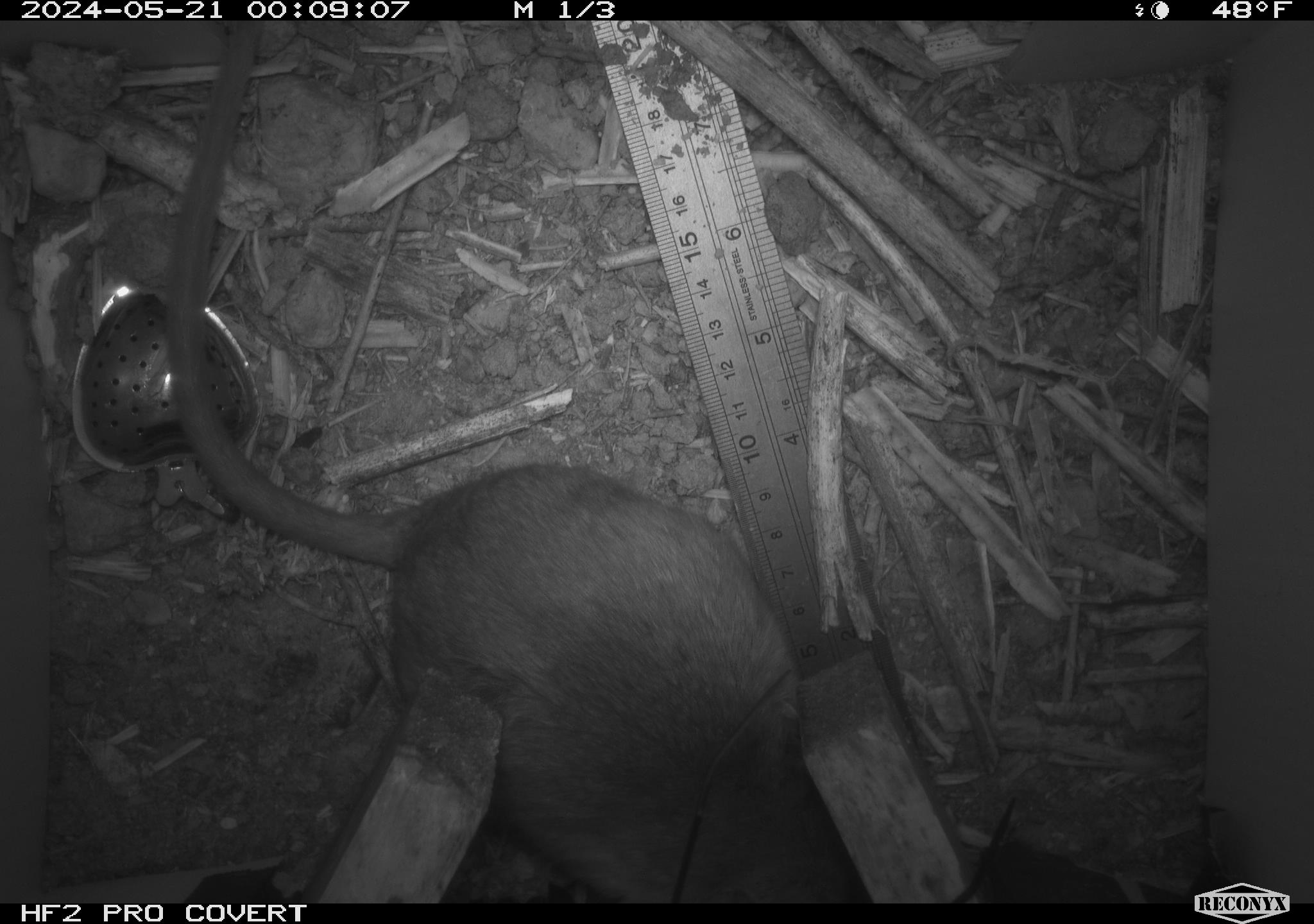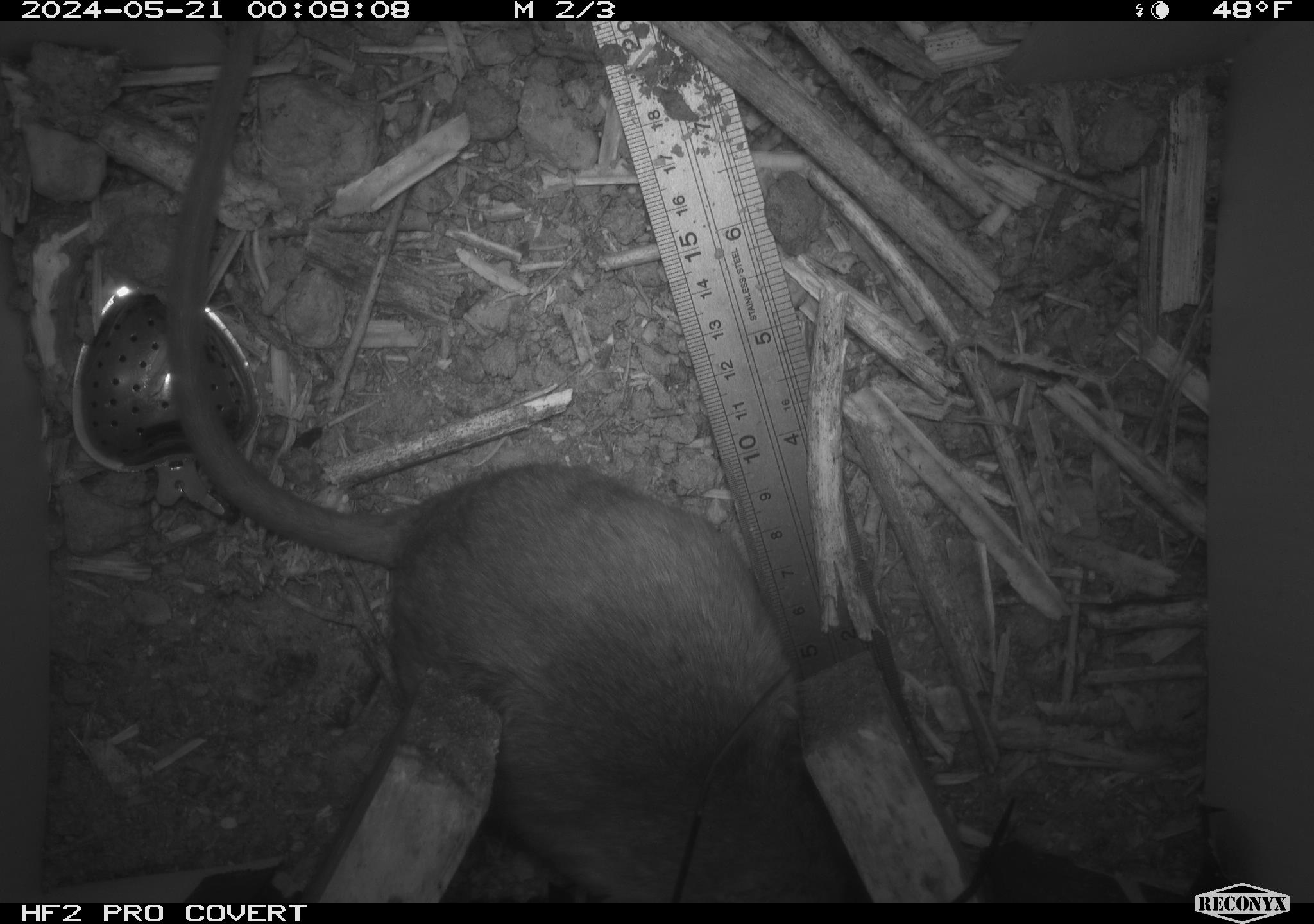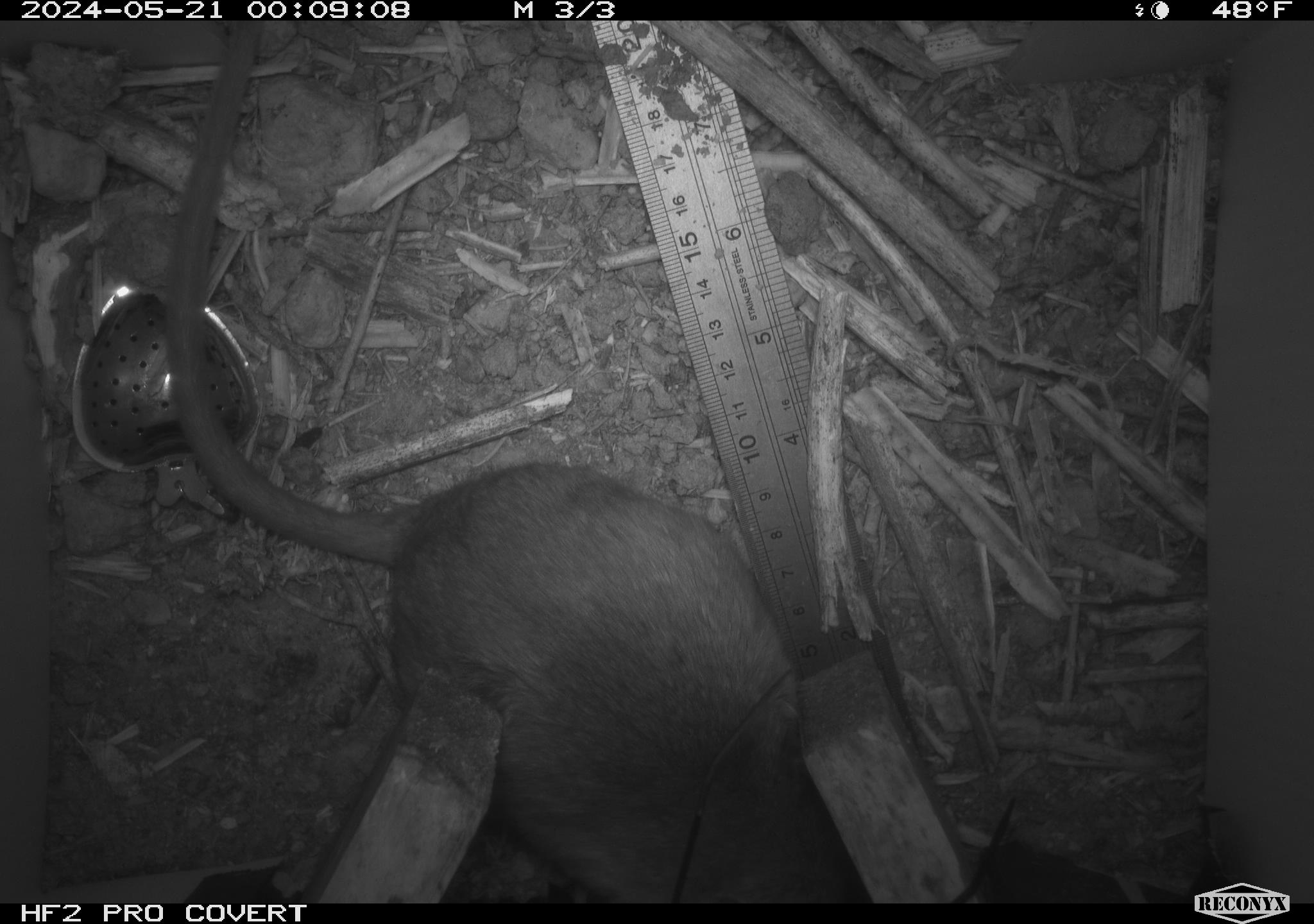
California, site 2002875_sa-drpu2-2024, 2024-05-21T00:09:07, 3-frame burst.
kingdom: Animalia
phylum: Chordata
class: Mammalia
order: Rodentia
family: Cricetidae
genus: Neotoma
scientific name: Neotoma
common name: pack rat or woodrat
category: neotoma species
Neotoma species (pack rat or woodrat) (Neotoma).